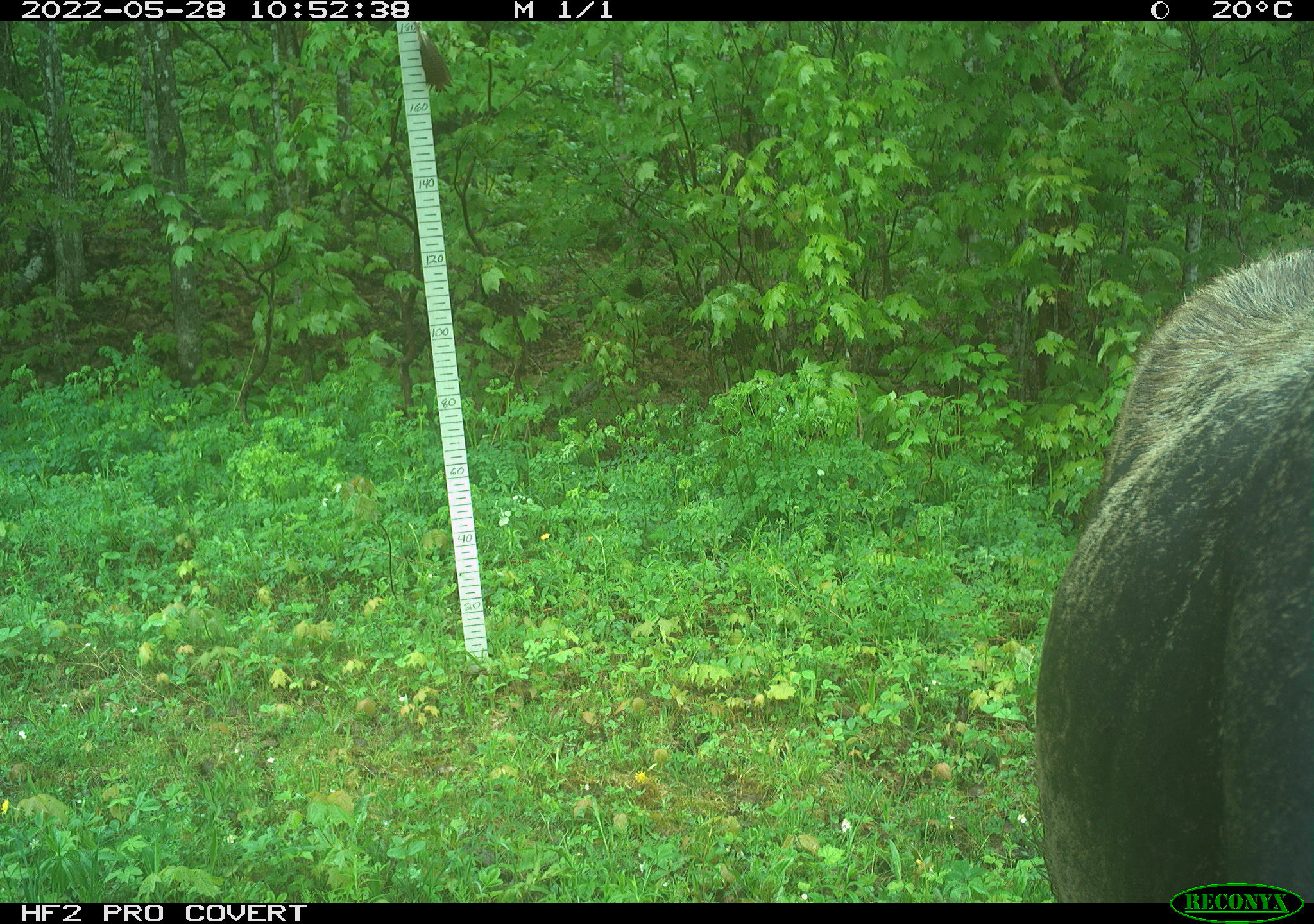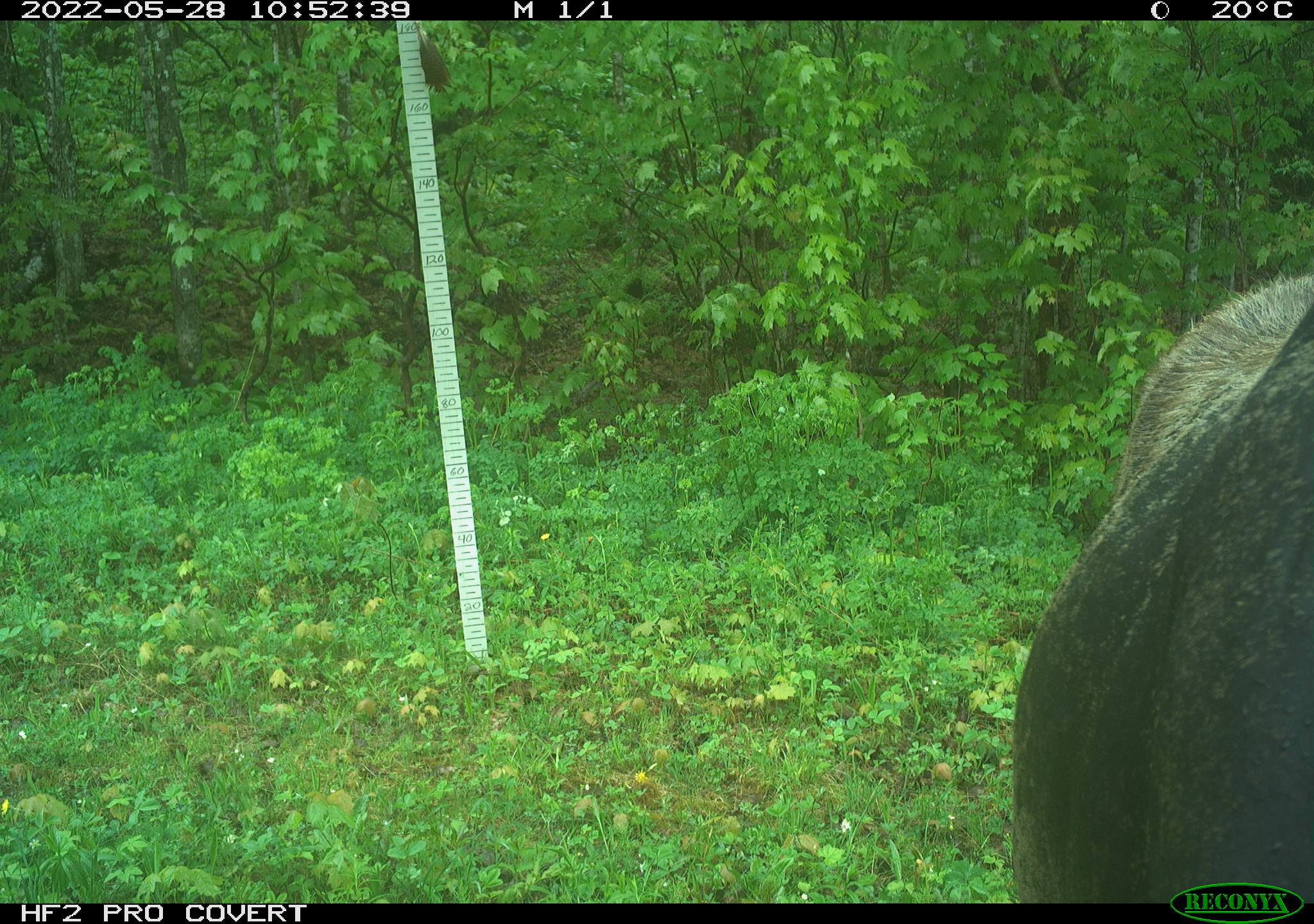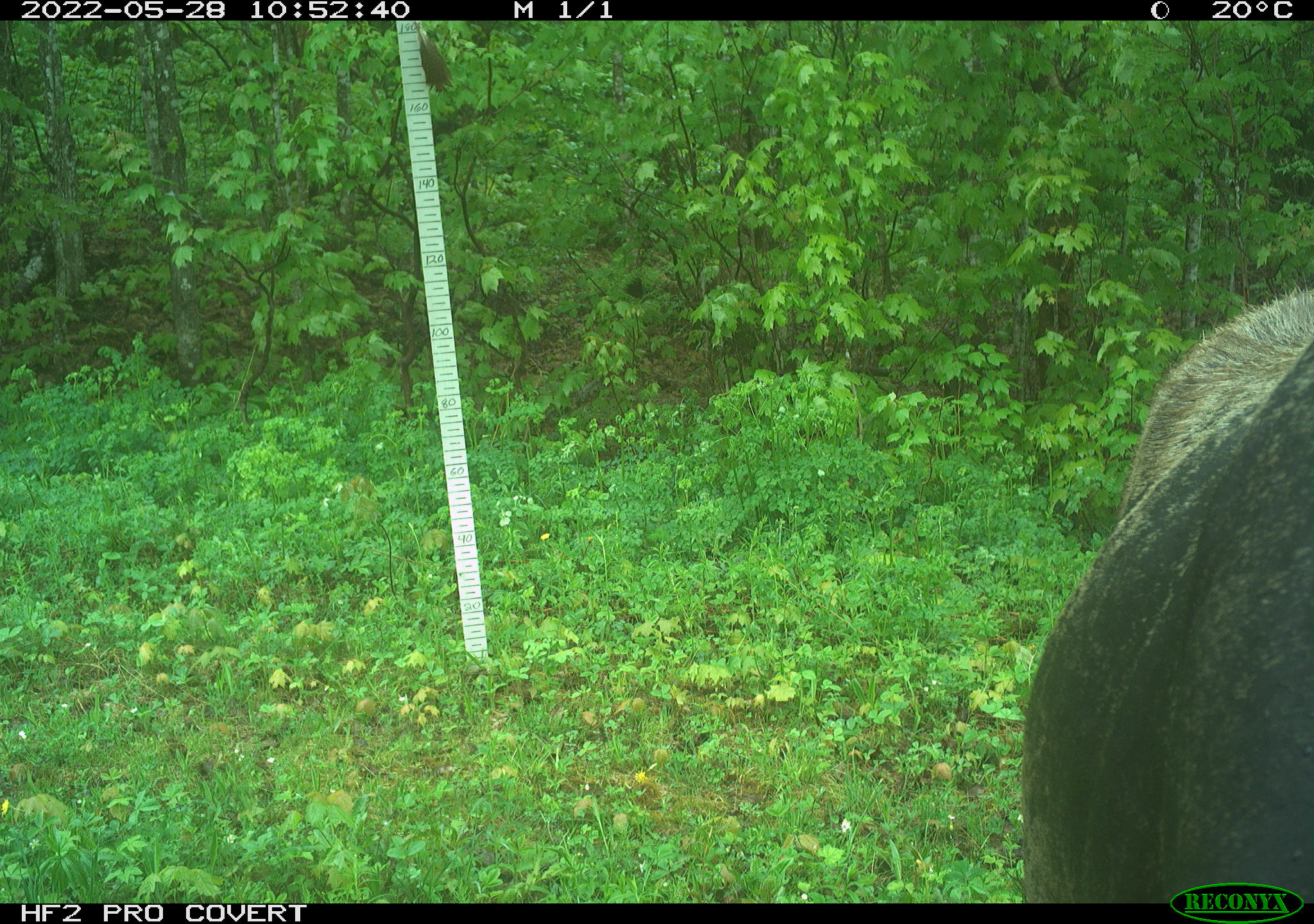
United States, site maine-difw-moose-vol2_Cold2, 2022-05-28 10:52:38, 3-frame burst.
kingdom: Animalia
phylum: Chordata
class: Mammalia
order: Artiodactyla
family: Cervidae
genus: Alces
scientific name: Alces alces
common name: moose